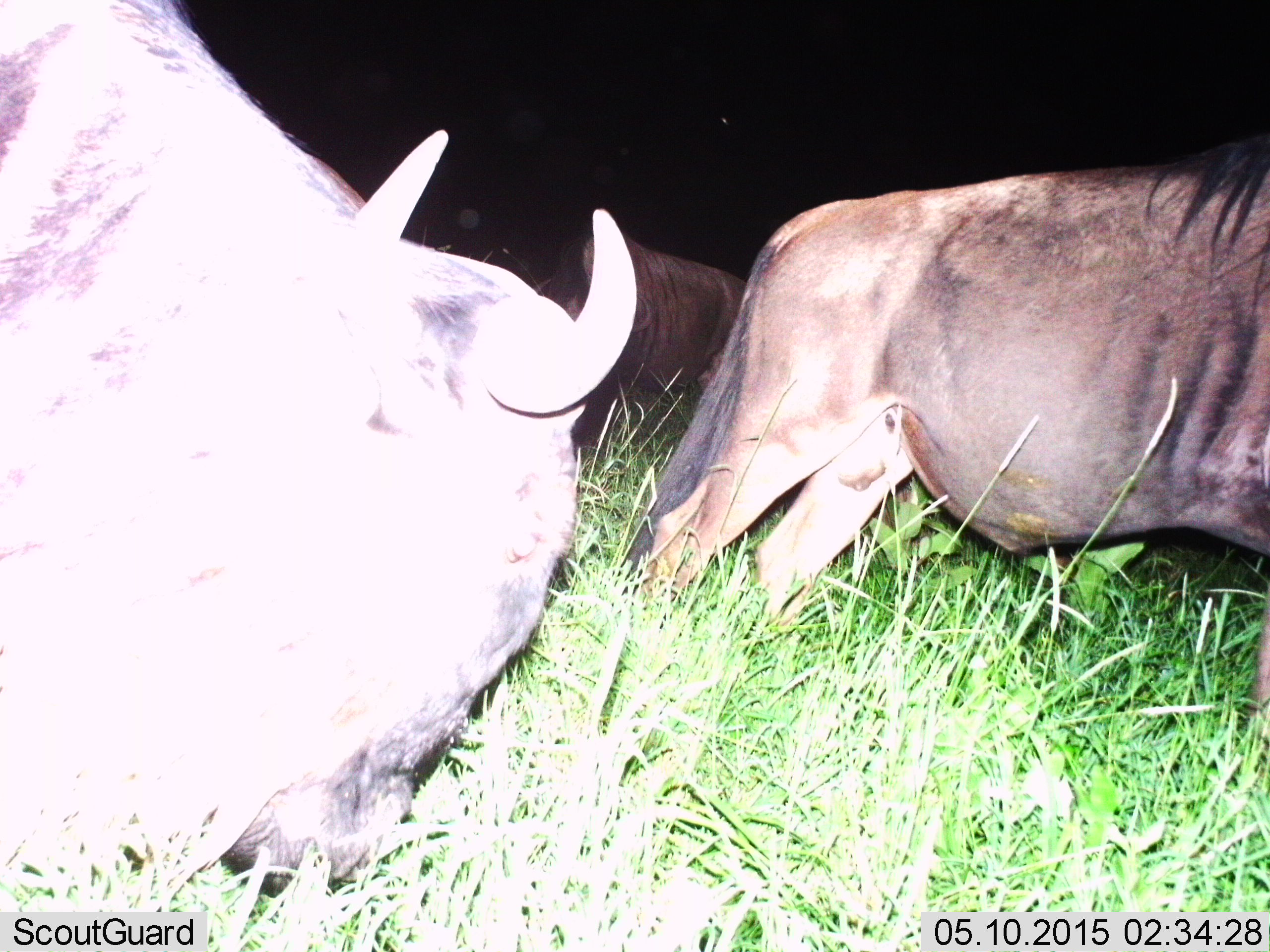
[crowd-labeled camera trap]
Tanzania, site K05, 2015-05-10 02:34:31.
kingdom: Animalia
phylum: Chordata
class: Mammalia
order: Artiodactyla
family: Bovidae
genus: Connochaetes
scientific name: Connochaetes taurinus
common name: blue wildebeest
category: wildebeest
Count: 3.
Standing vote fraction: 50%.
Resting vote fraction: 0%.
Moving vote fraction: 10%.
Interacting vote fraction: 0%.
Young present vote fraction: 0%.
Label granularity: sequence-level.